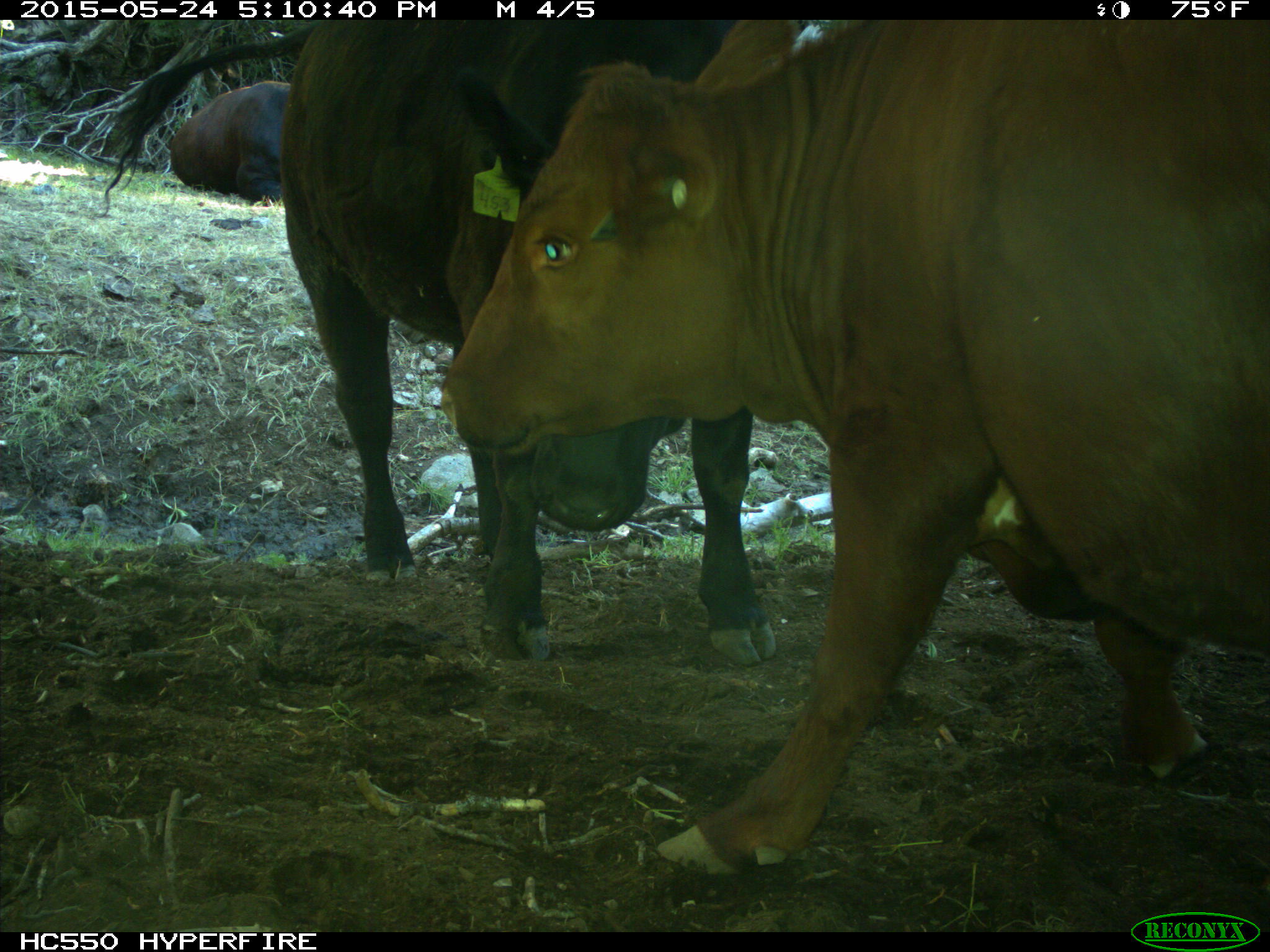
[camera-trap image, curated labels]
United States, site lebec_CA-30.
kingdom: Animalia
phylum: Chordata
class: Mammalia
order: Artiodactyla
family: Bovidae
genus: Bos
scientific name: Bos taurus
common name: domestic cow